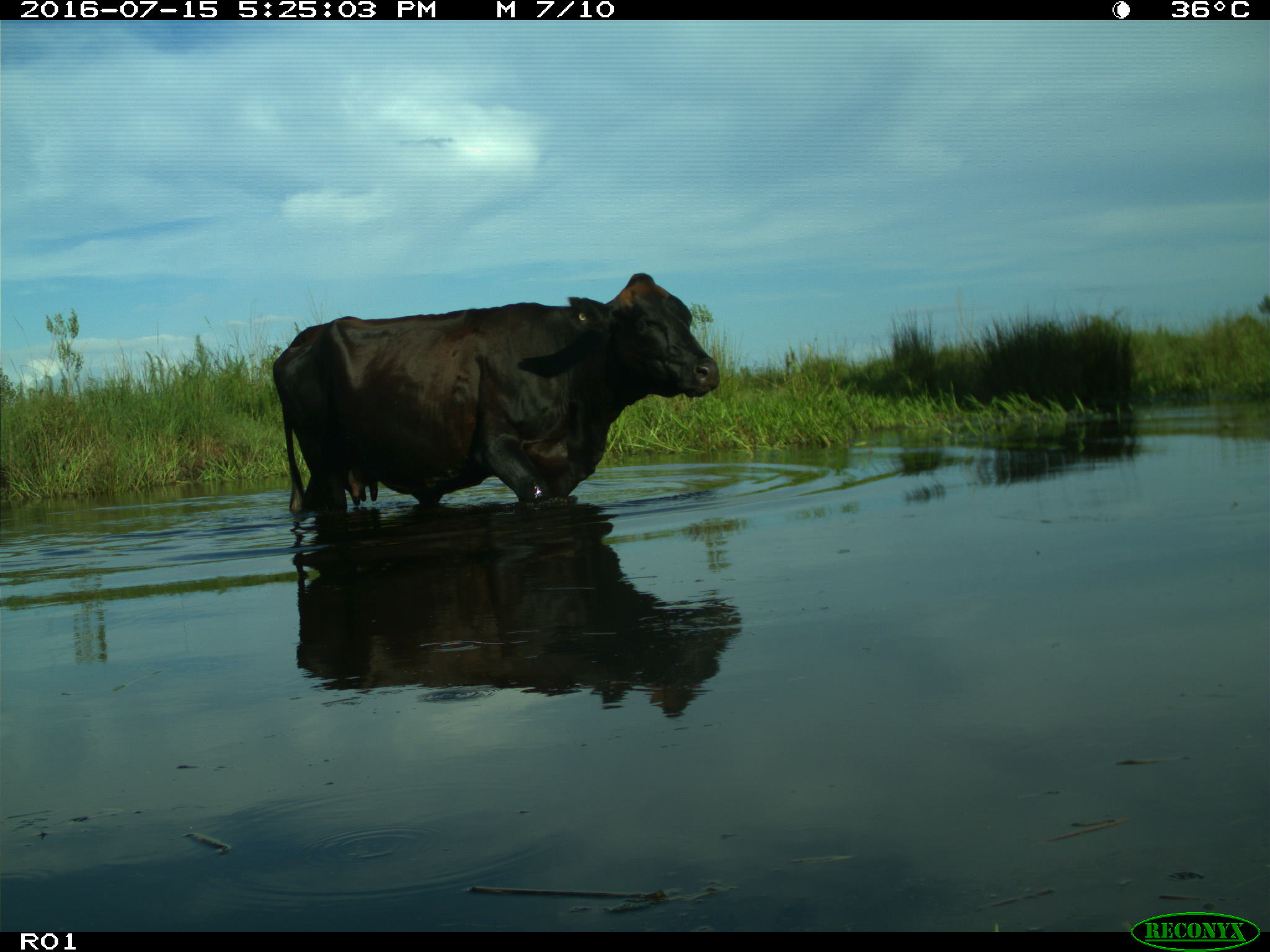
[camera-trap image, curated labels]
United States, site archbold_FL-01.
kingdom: Animalia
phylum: Chordata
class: Mammalia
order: Artiodactyla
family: Bovidae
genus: Bos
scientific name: Bos taurus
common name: domestic cow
Bos taurus (domestic cow).